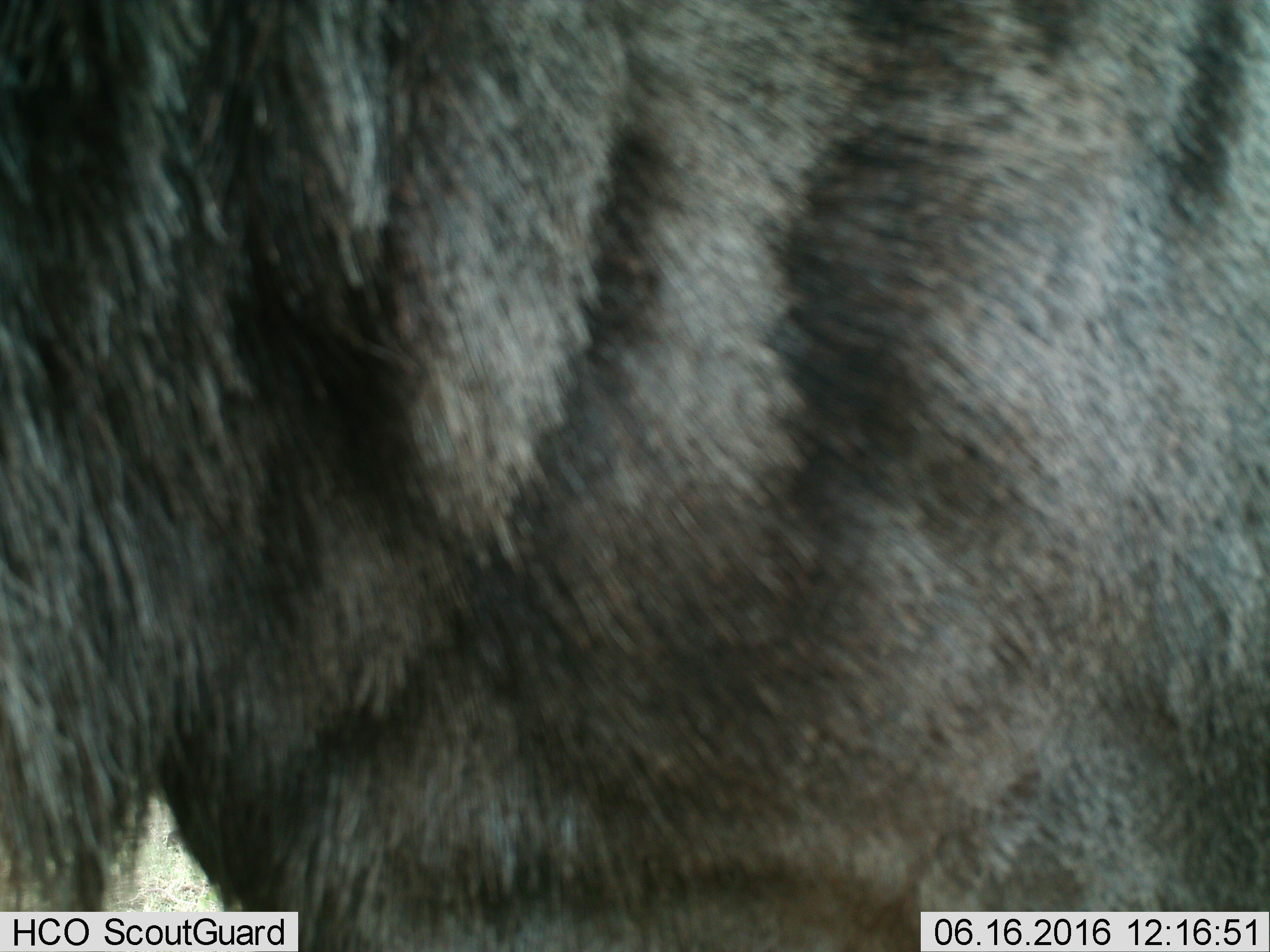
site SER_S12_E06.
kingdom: Animalia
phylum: Chordata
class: Mammalia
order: Artiodactyla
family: Bovidae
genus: Connochaetes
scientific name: Connochaetes taurinus taurinus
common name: blue wildebeest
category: wildebeestblue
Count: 1.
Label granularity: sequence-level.